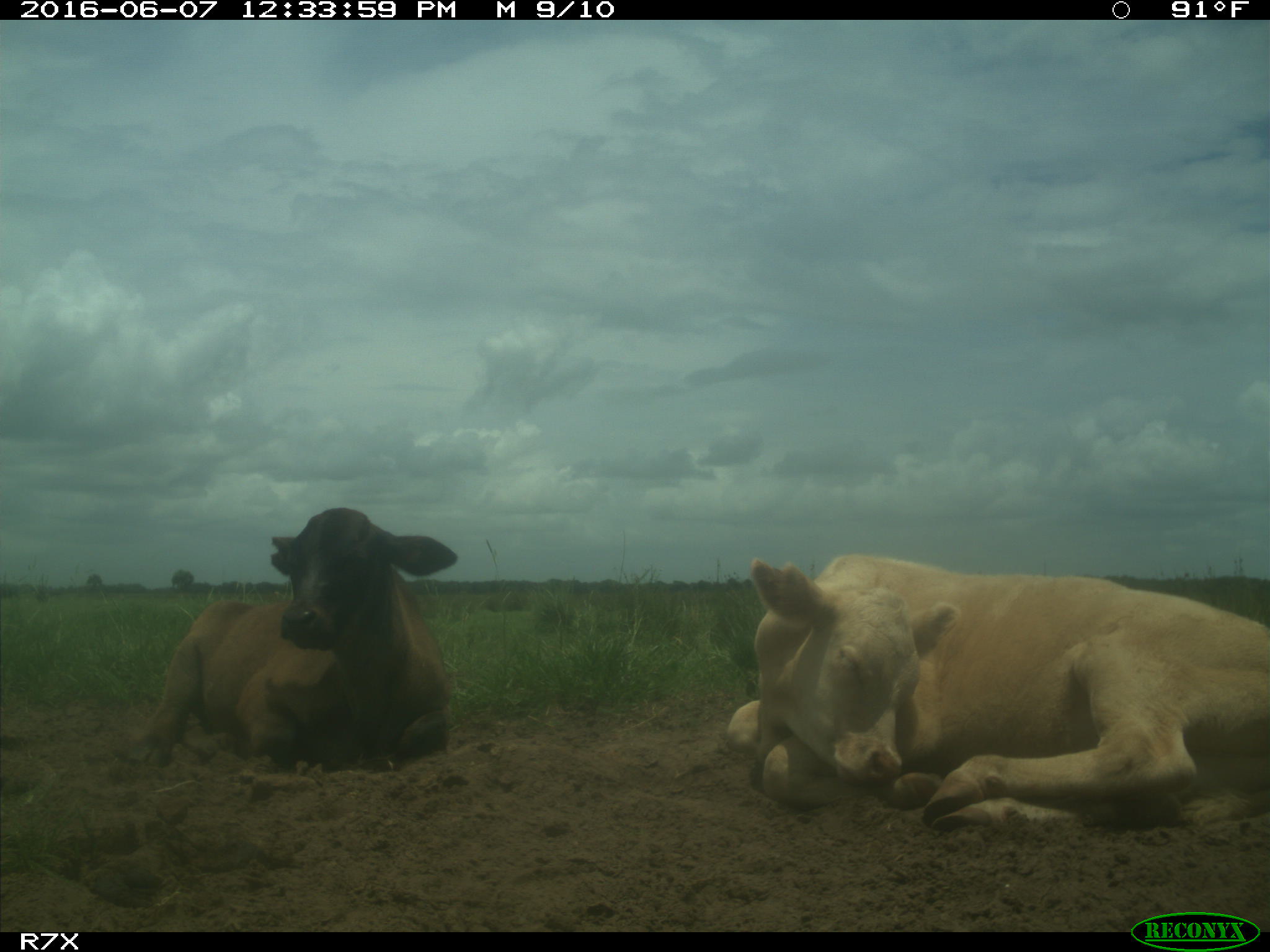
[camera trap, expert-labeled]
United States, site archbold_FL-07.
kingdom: Animalia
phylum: Chordata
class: Mammalia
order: Artiodactyla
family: Bovidae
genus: Bos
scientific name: Bos taurus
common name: domestic cow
Bos taurus (domestic cow).